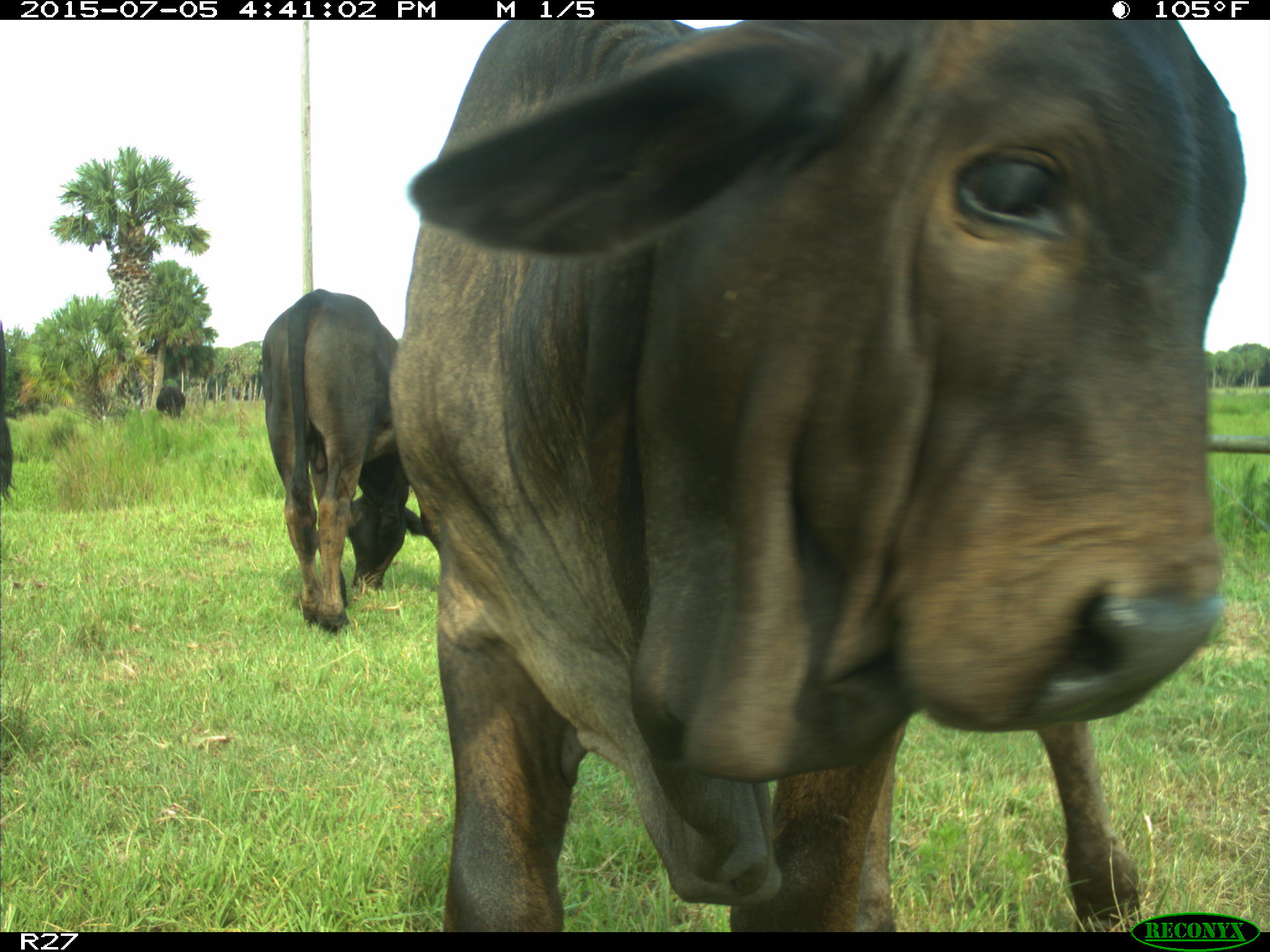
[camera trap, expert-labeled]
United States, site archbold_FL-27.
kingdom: Animalia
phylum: Chordata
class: Mammalia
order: Artiodactyla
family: Bovidae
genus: Bos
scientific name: Bos taurus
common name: domestic cow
Bos taurus (domestic cow).